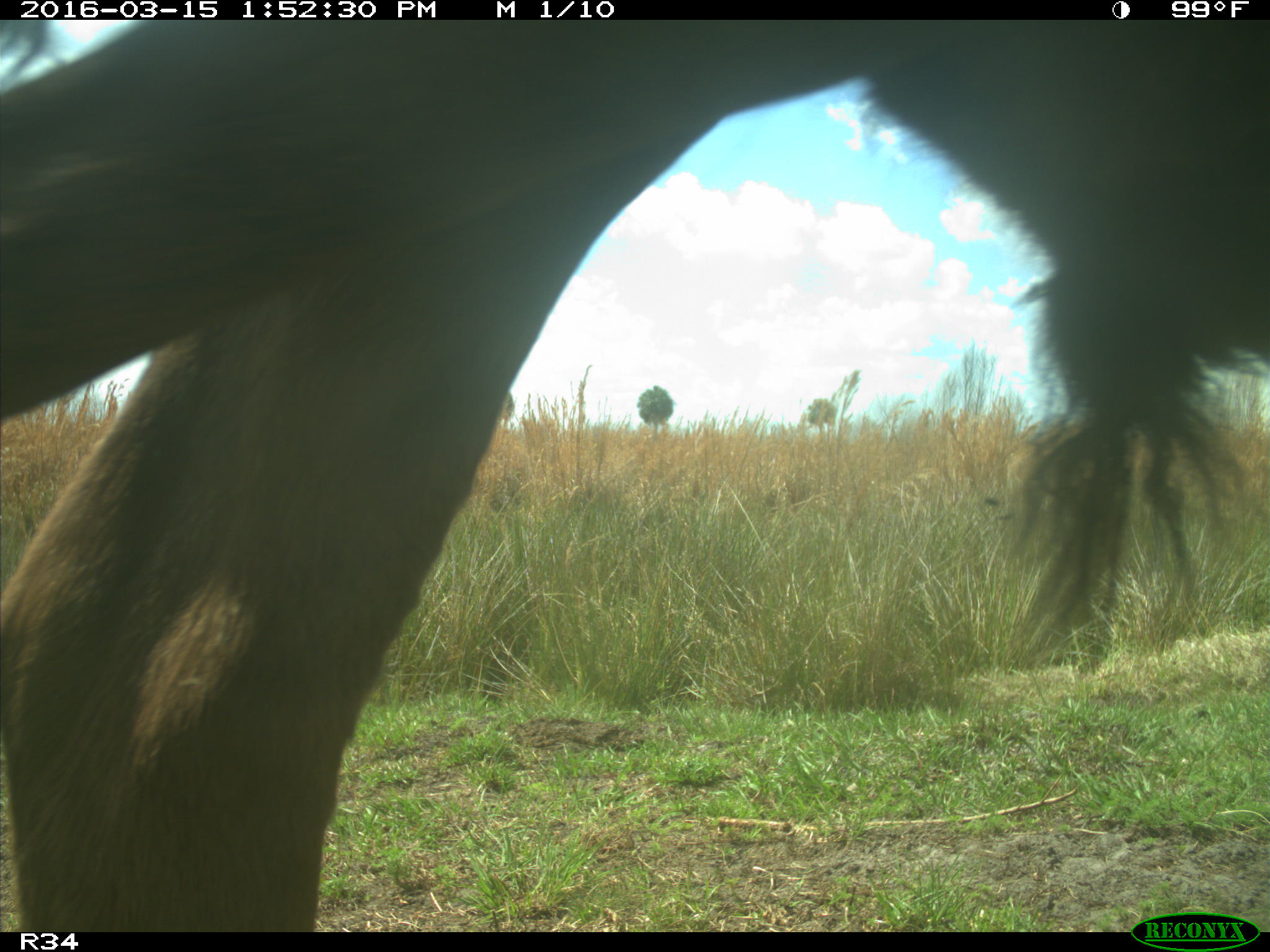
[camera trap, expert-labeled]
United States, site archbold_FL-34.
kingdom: Animalia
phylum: Chordata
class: Mammalia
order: Artiodactyla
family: Bovidae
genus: Bos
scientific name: Bos taurus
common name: domestic cow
Bos taurus (domestic cow).